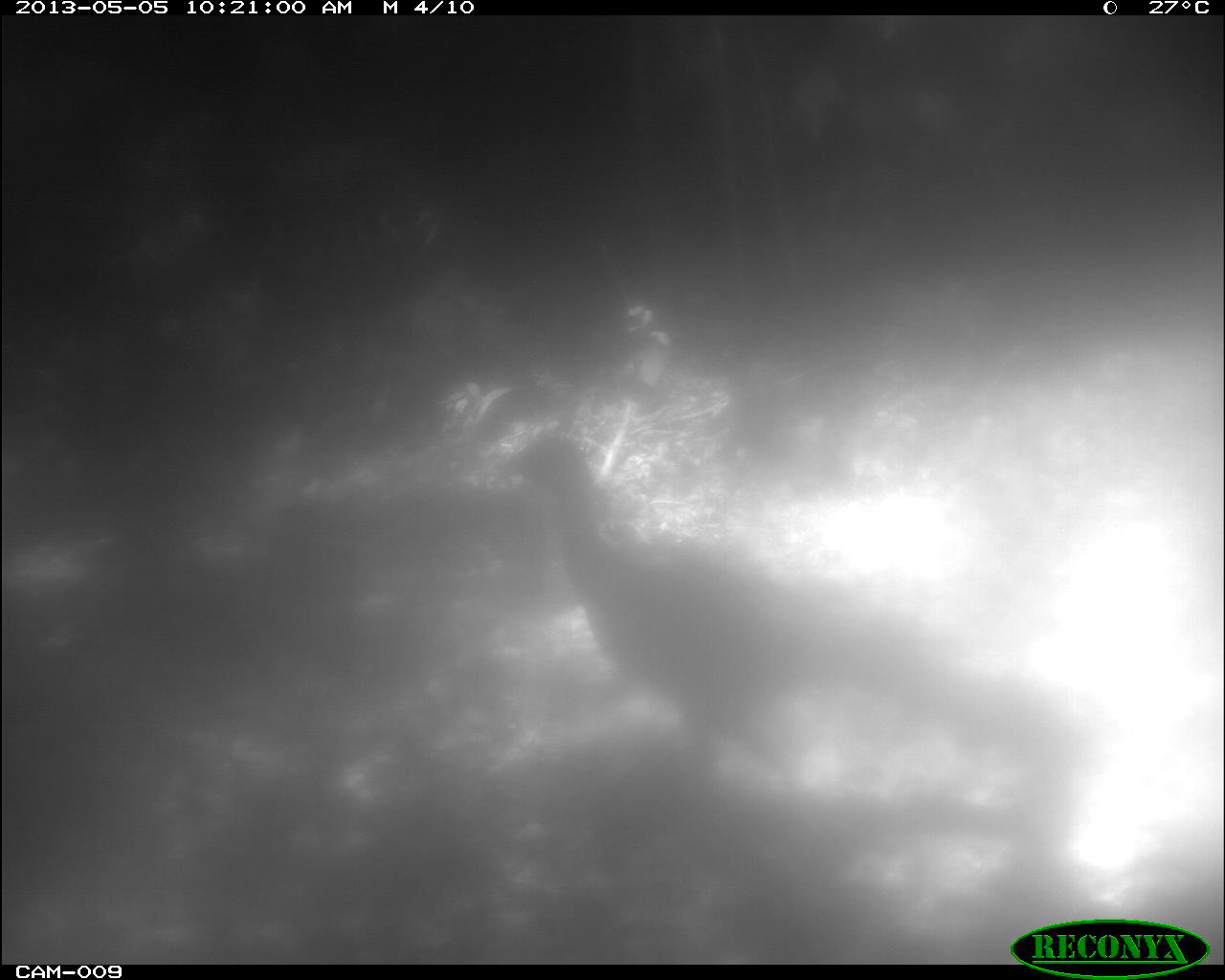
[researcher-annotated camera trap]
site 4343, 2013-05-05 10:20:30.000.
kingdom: Animalia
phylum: Chordata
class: Aves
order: Galliformes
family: Cracidae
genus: Crax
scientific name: Crax rubra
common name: great curassow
Crax rubra (great curassow), count 1, sex female.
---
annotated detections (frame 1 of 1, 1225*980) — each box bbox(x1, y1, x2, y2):
crax rubra: bbox(493, 431, 1130, 803)